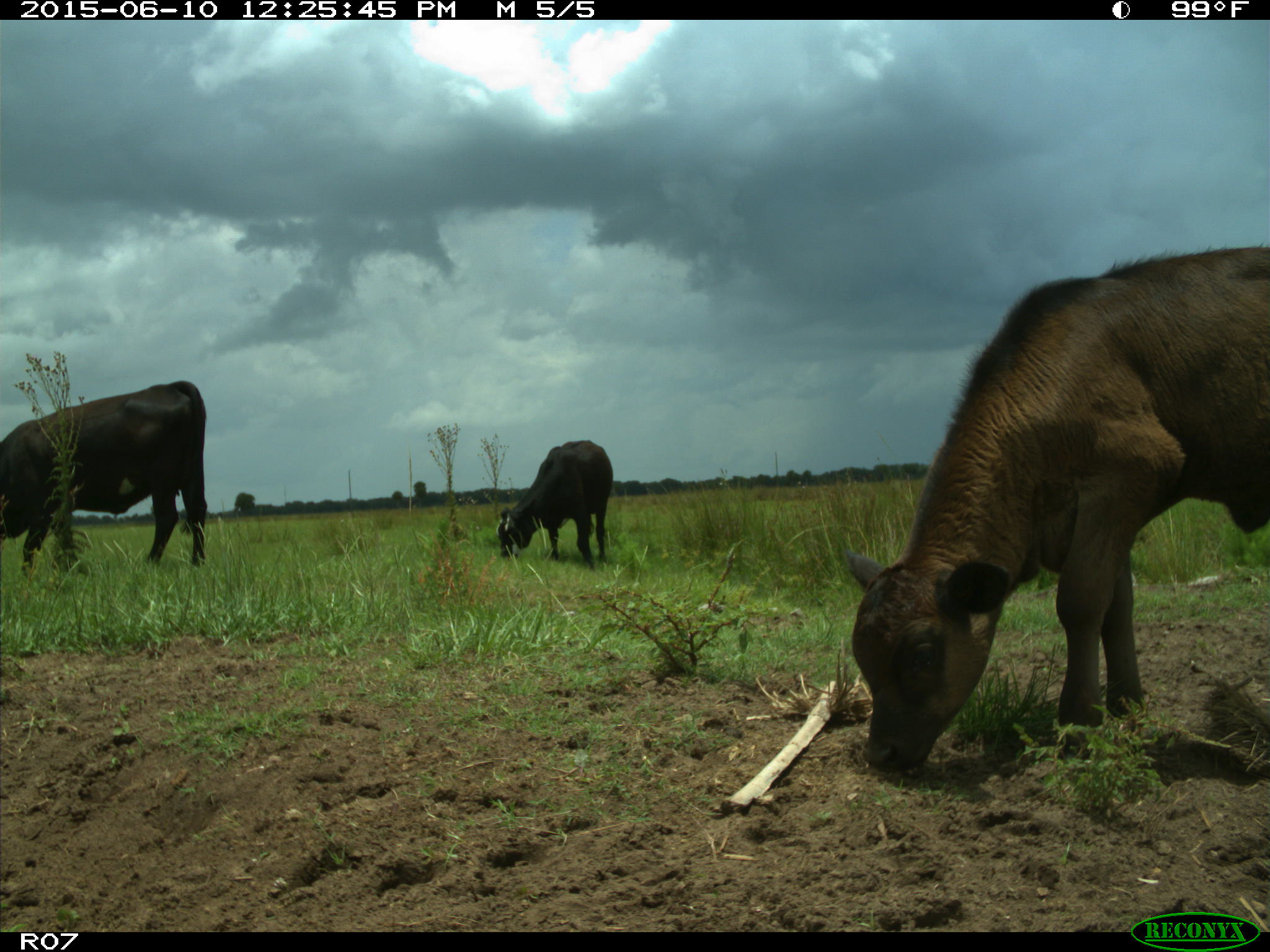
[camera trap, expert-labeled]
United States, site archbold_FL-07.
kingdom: Animalia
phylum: Chordata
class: Mammalia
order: Artiodactyla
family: Bovidae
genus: Bos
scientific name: Bos taurus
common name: domestic cow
Bos taurus (domestic cow).